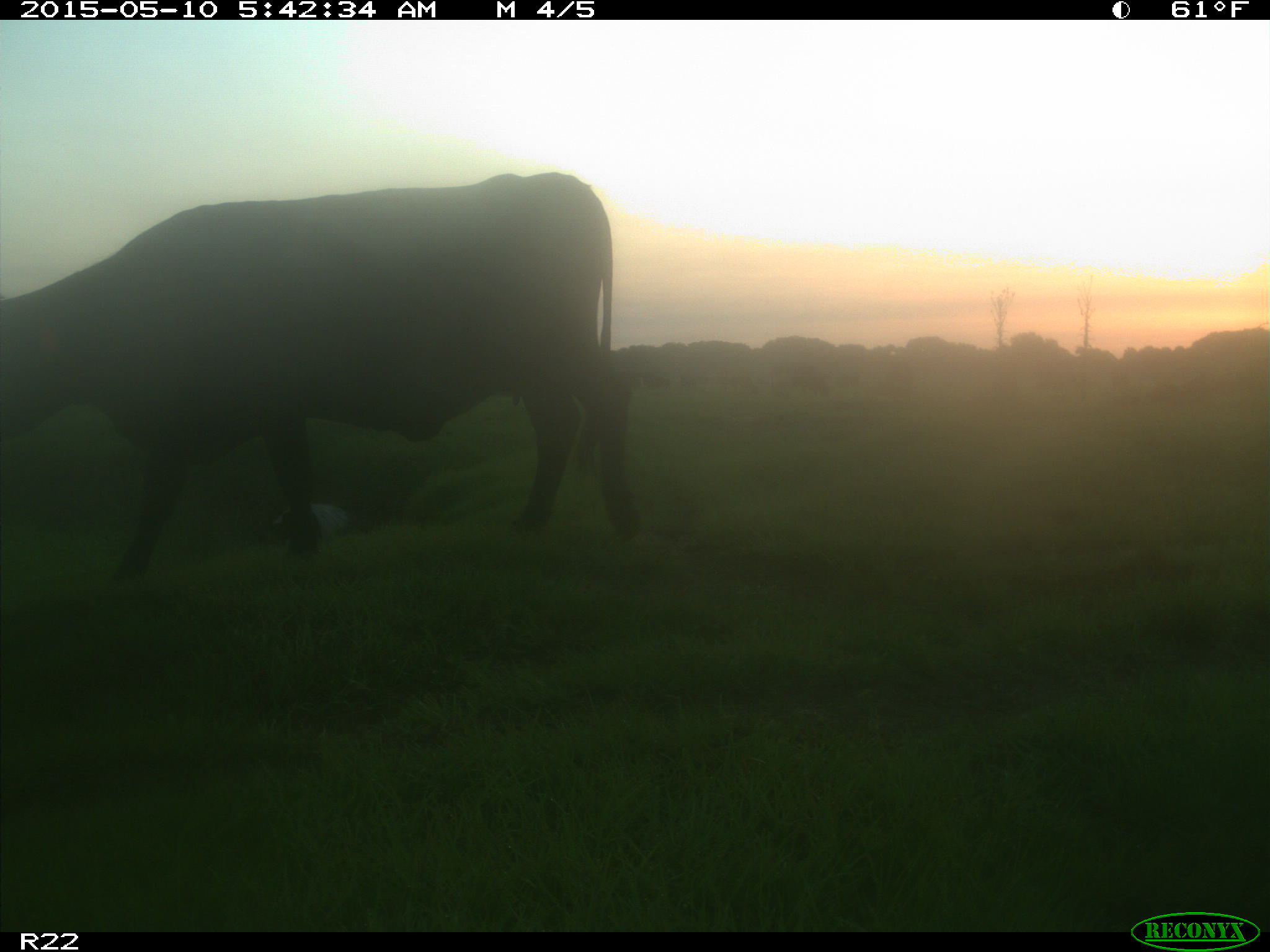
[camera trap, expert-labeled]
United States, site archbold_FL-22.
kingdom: Animalia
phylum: Chordata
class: Mammalia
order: Artiodactyla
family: Bovidae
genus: Bos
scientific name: Bos taurus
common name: domestic cow